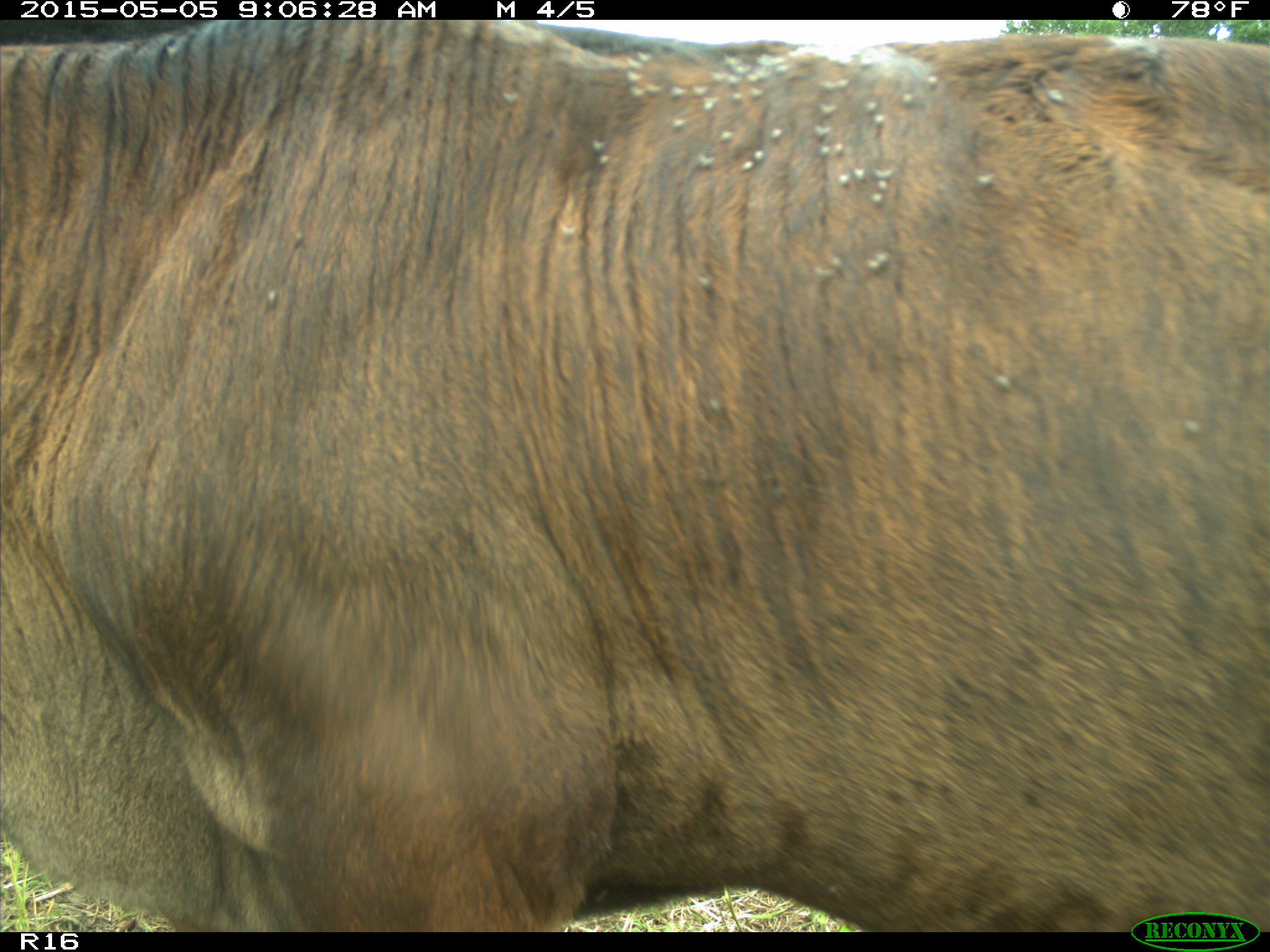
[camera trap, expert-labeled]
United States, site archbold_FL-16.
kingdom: Animalia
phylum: Chordata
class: Mammalia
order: Artiodactyla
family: Bovidae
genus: Bos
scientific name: Bos taurus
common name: domestic cow